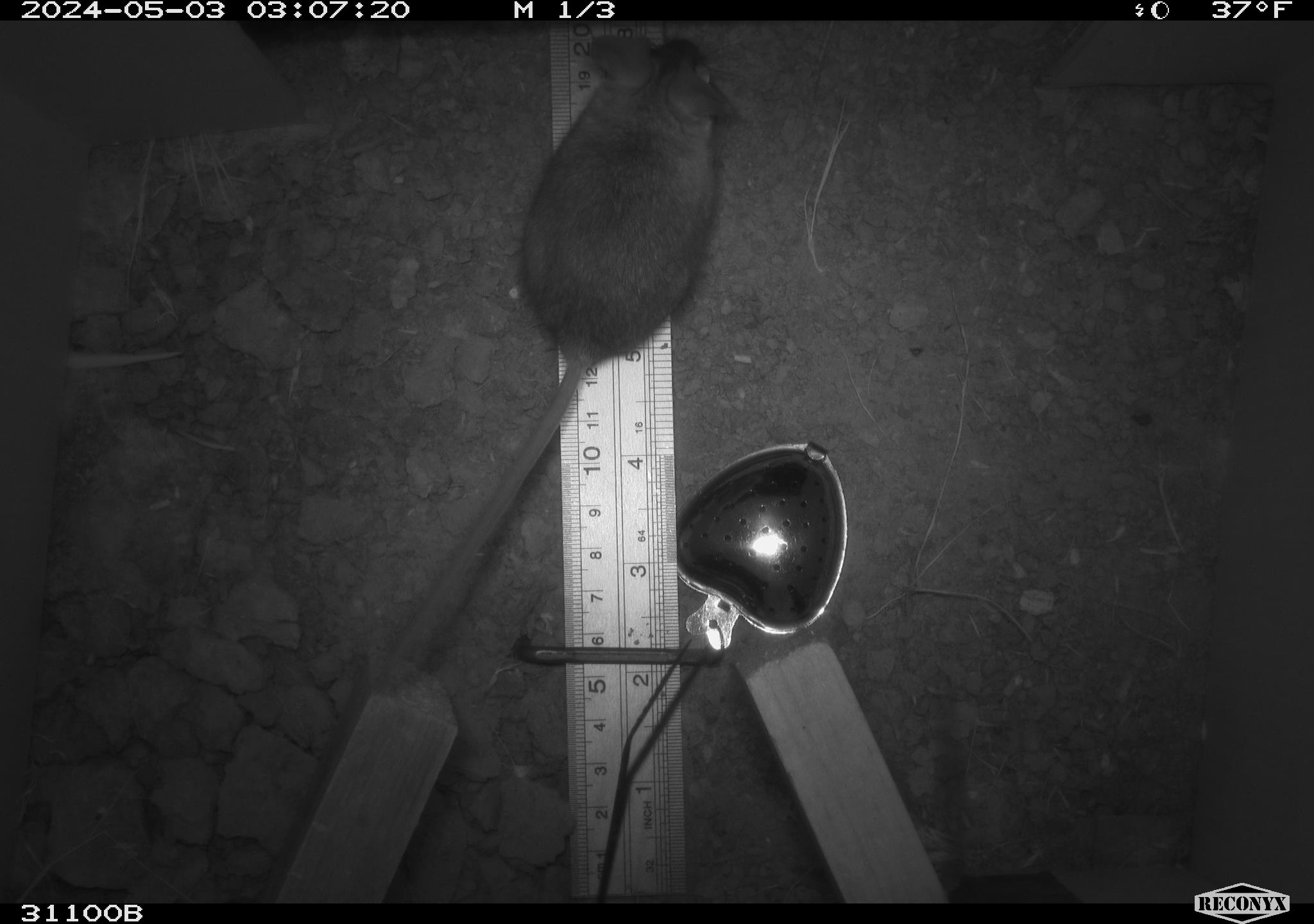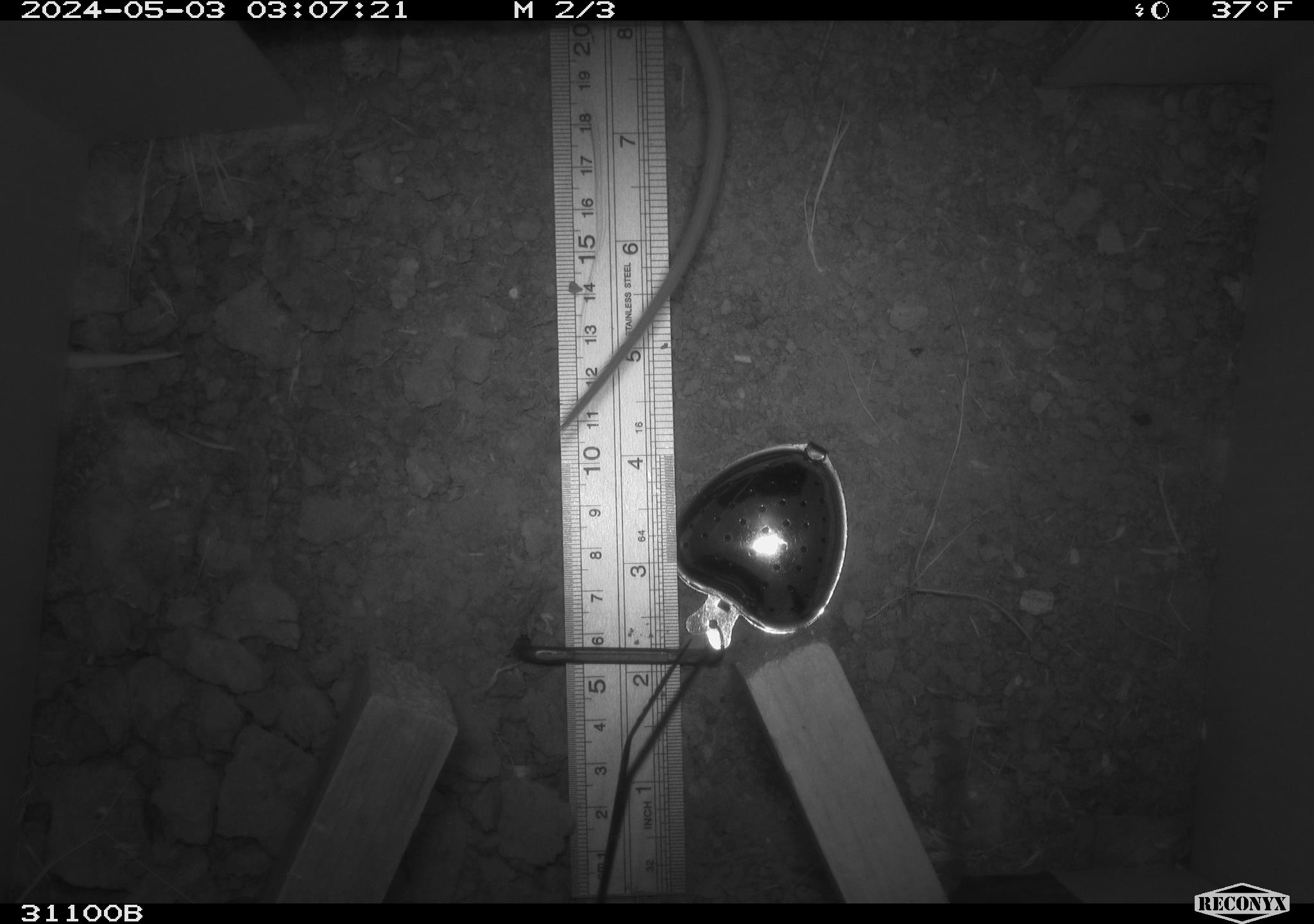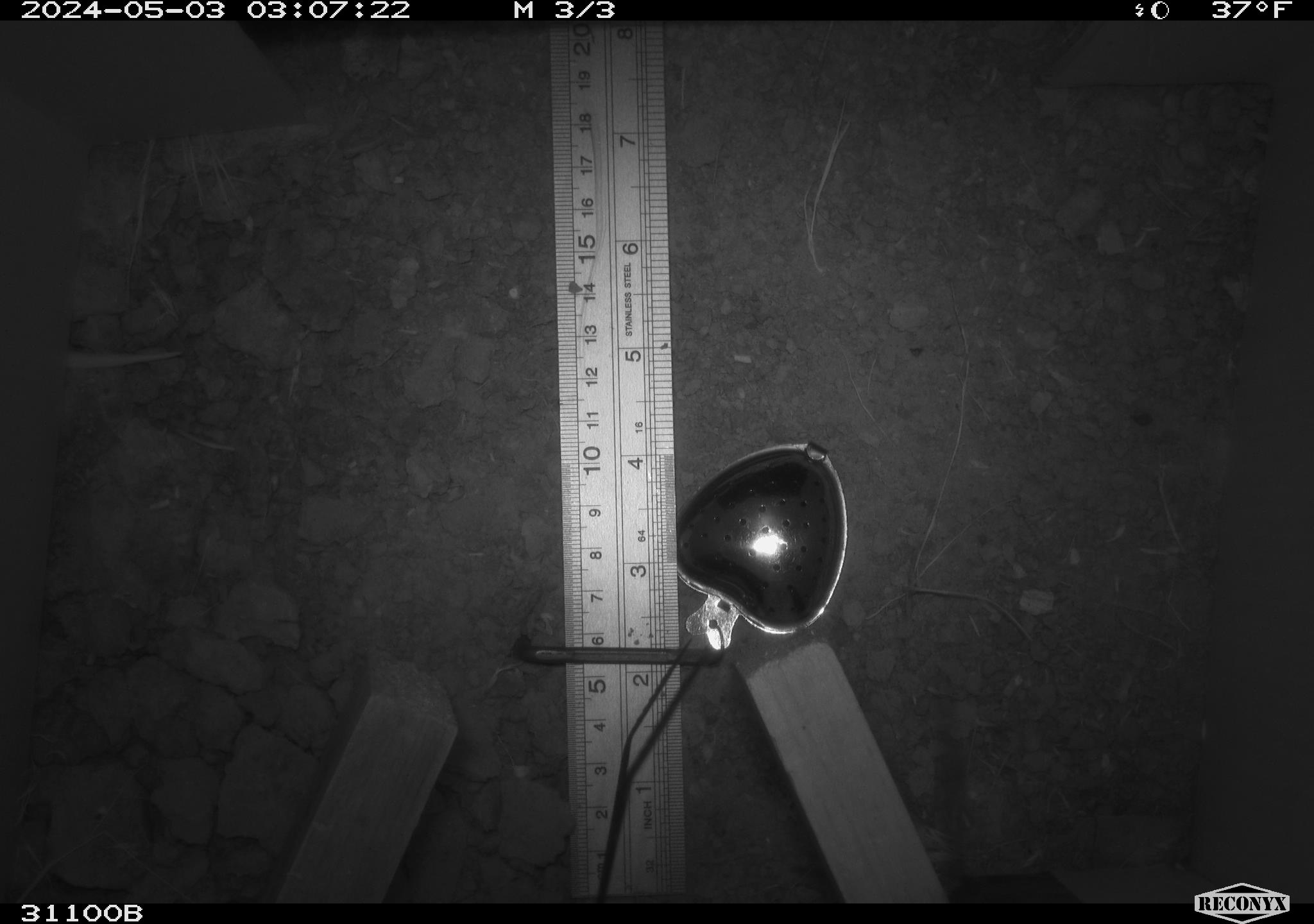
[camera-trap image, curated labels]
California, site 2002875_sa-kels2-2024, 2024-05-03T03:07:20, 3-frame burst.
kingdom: Animalia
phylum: Chordata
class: Mammalia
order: Rodentia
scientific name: Rodentia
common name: rodent